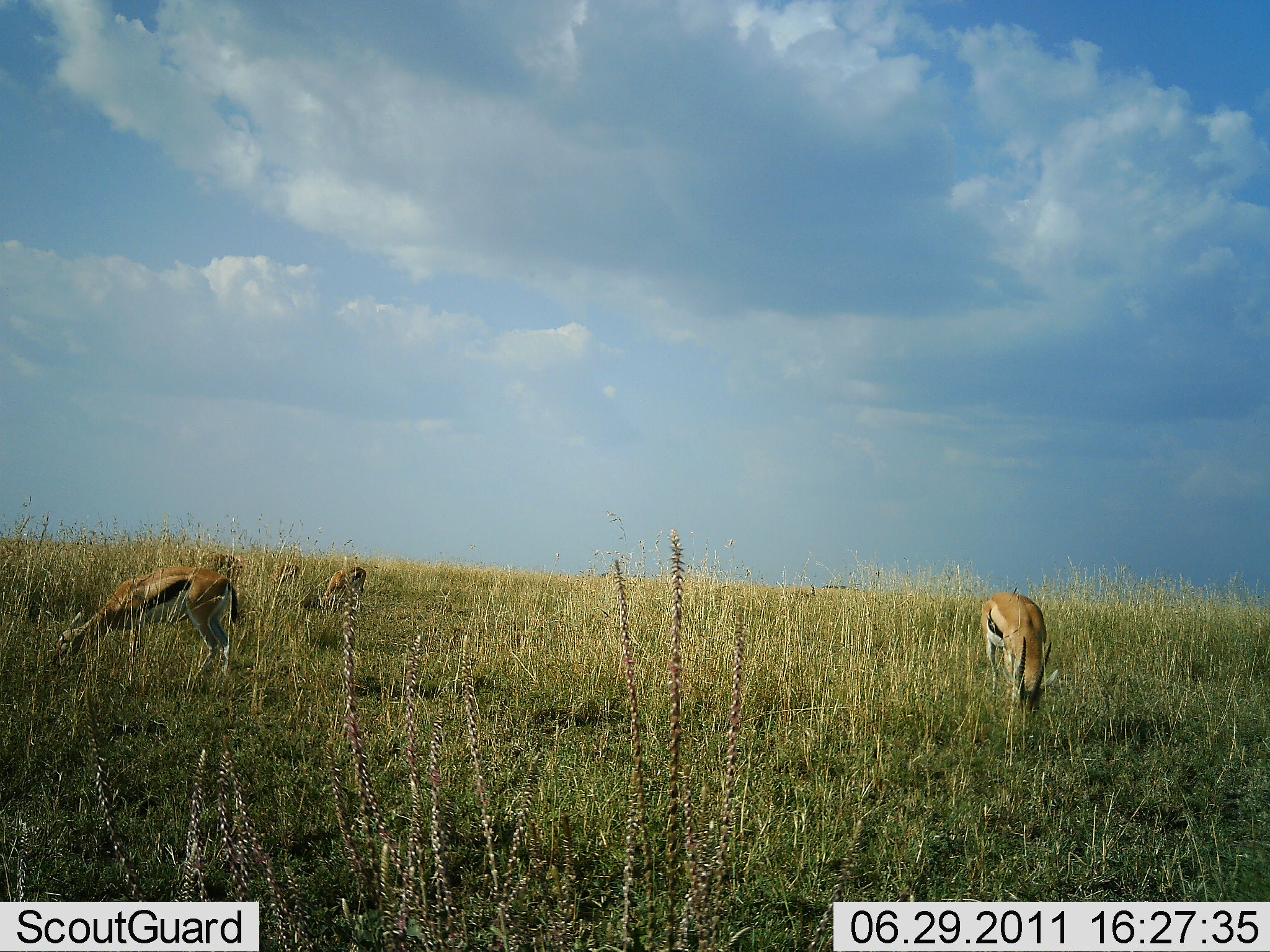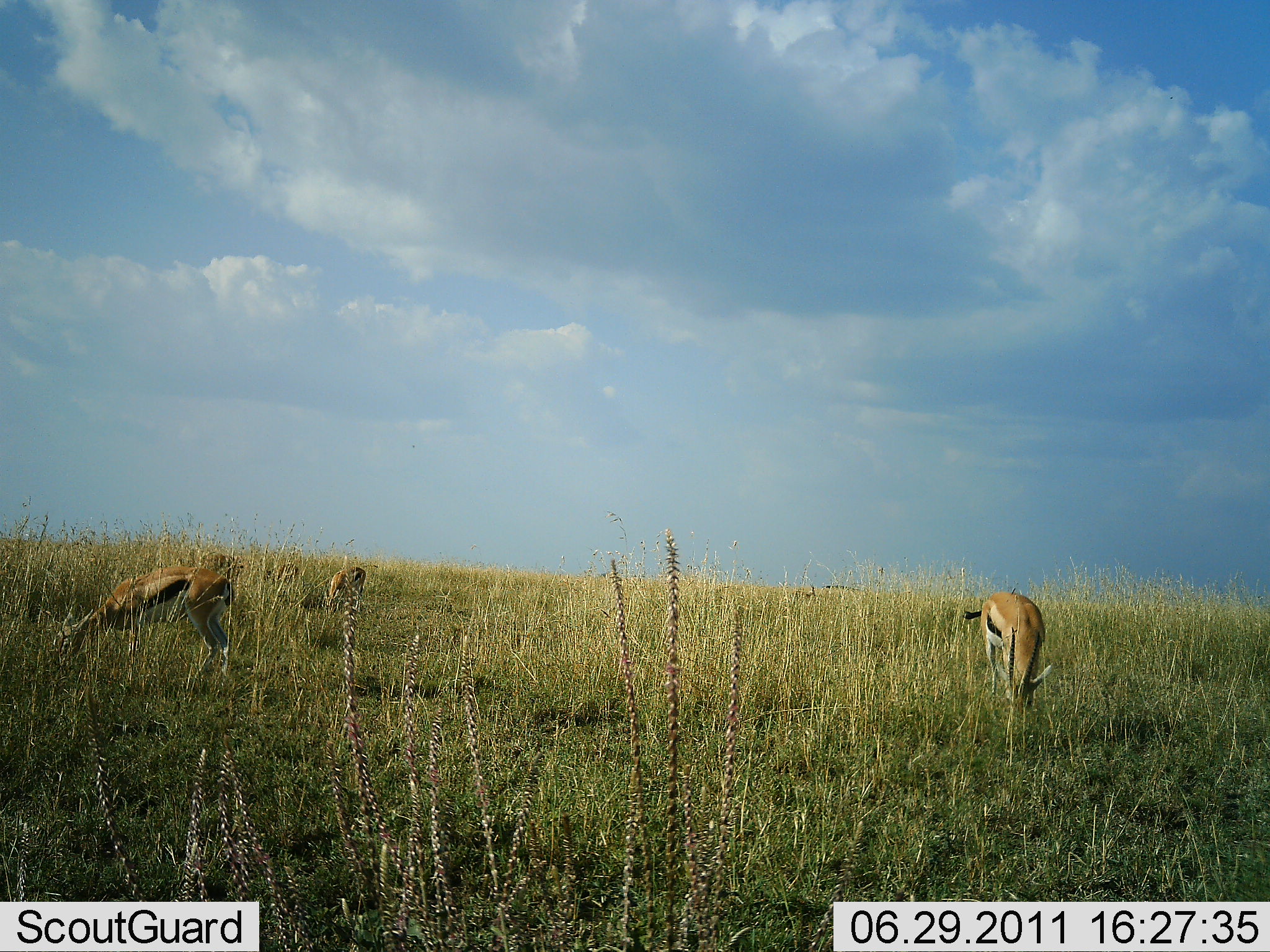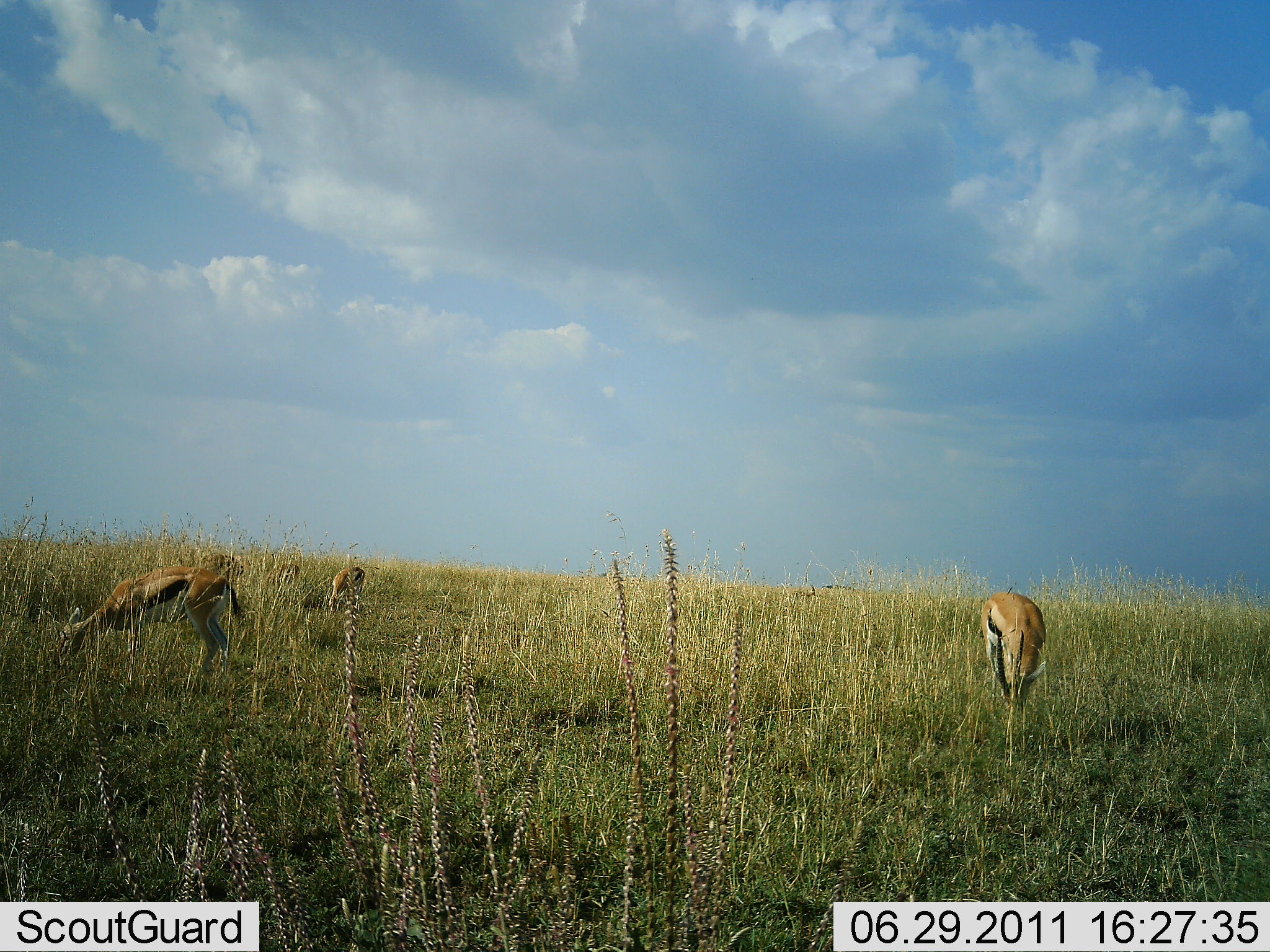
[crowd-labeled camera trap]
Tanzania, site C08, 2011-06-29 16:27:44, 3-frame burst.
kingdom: Animalia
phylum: Chordata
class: Mammalia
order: Artiodactyla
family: Bovidae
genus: Eudorcas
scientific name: Eudorcas thomsonii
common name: thomson's gazelle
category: gazellethomsons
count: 3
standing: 50%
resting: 0%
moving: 0%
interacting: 0%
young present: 0%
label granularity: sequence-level